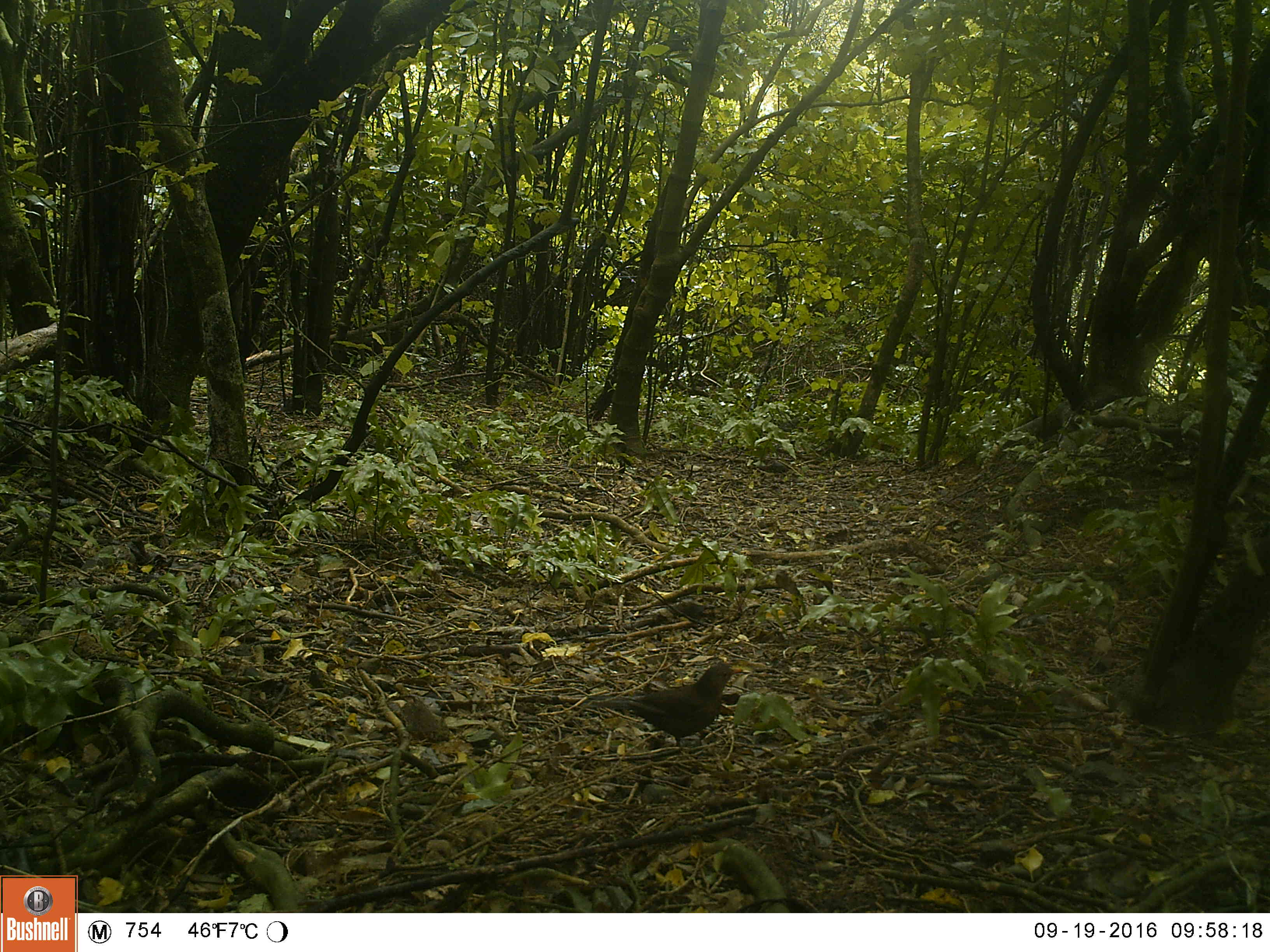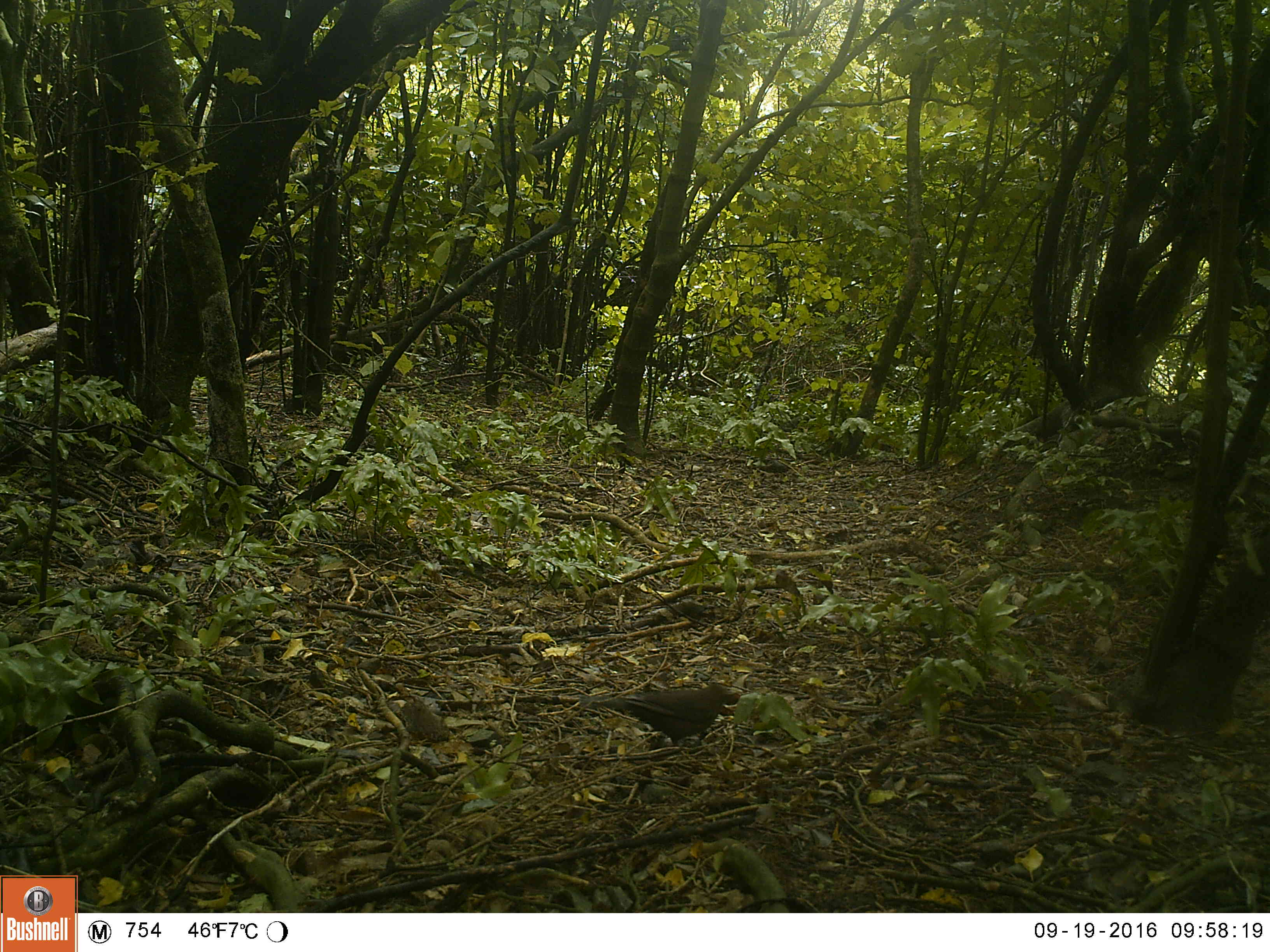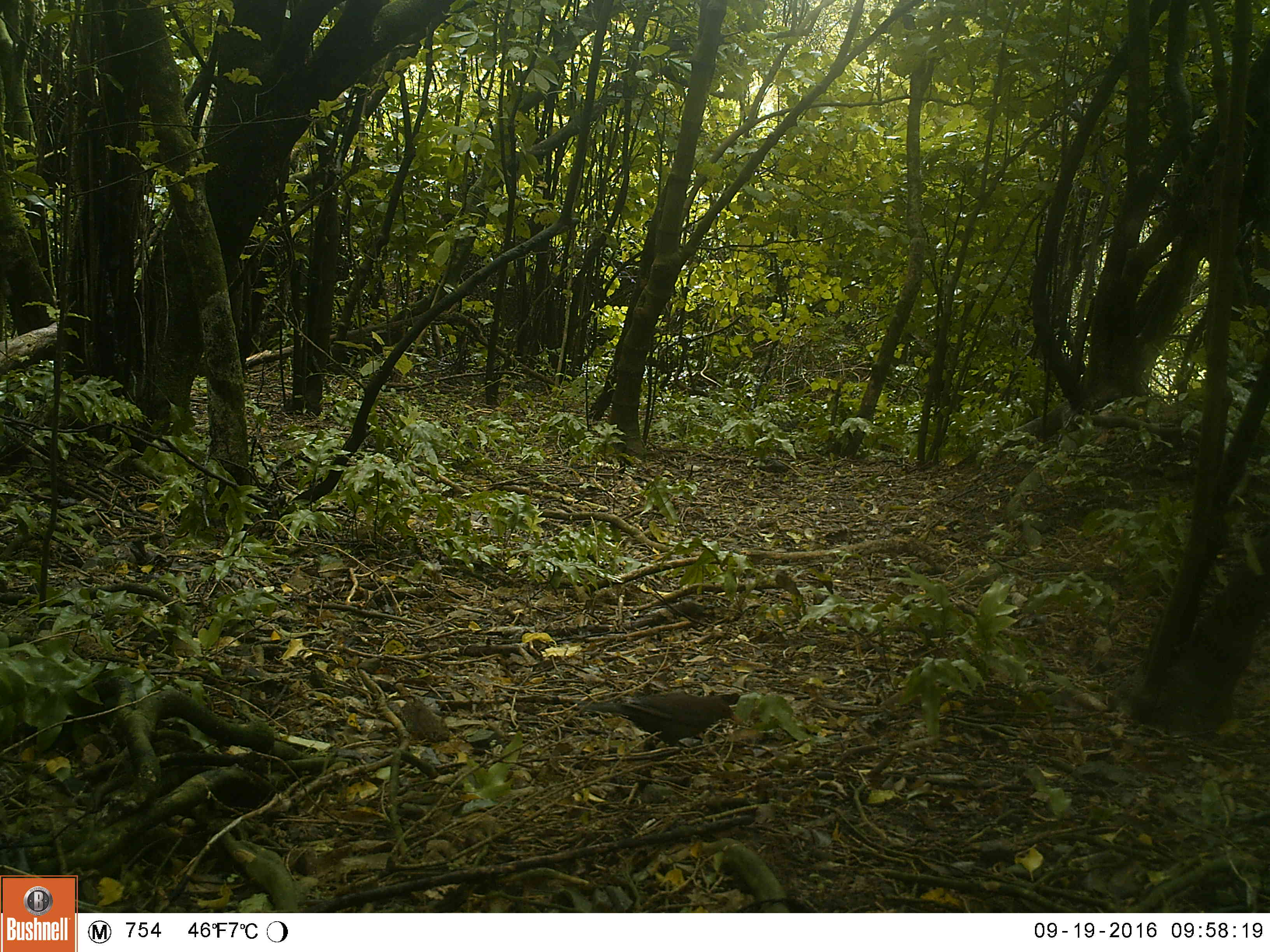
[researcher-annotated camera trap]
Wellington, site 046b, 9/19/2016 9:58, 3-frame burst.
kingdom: Animalia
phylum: Chordata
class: Aves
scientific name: Aves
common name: bird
Bird (Aves).